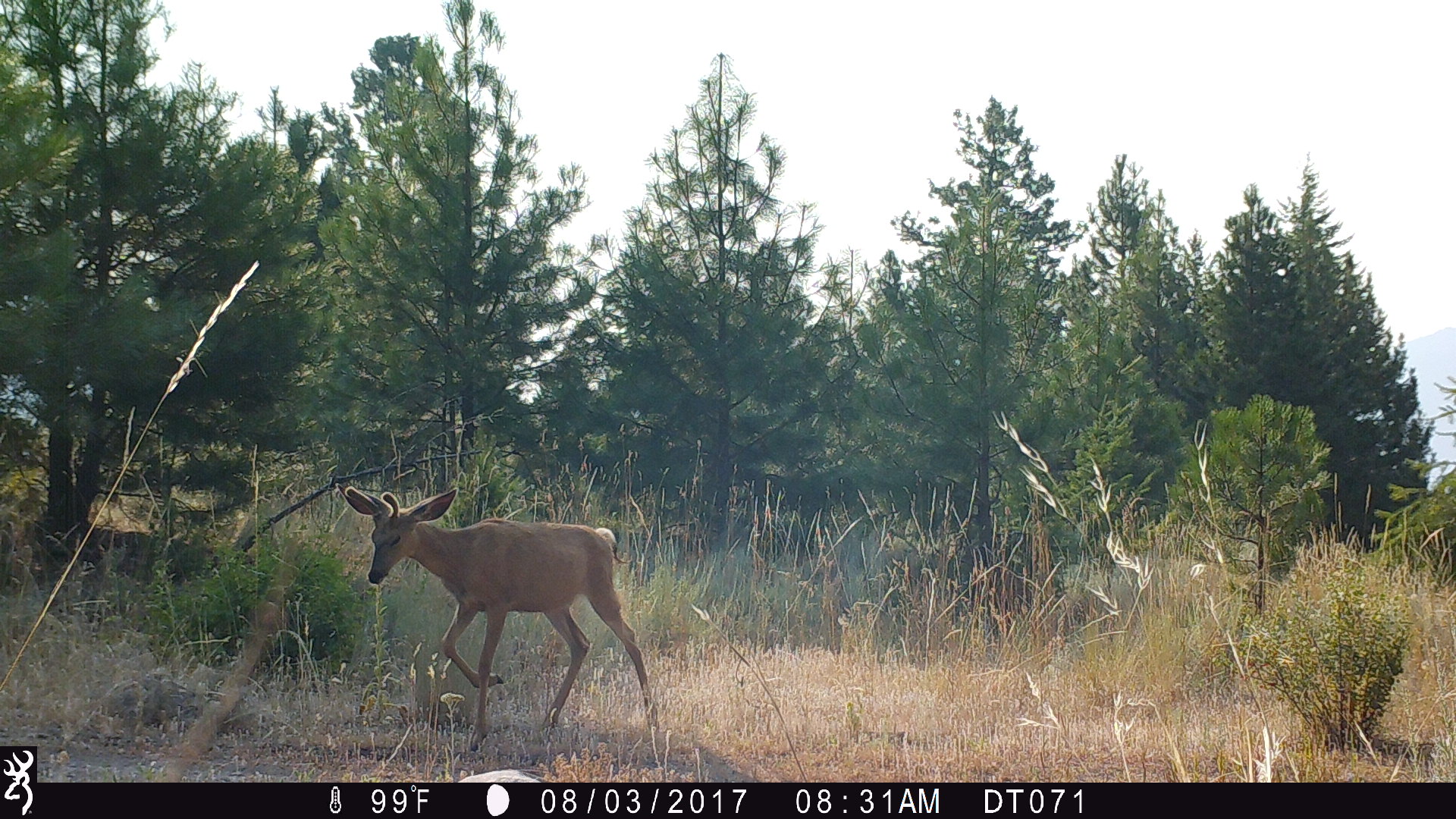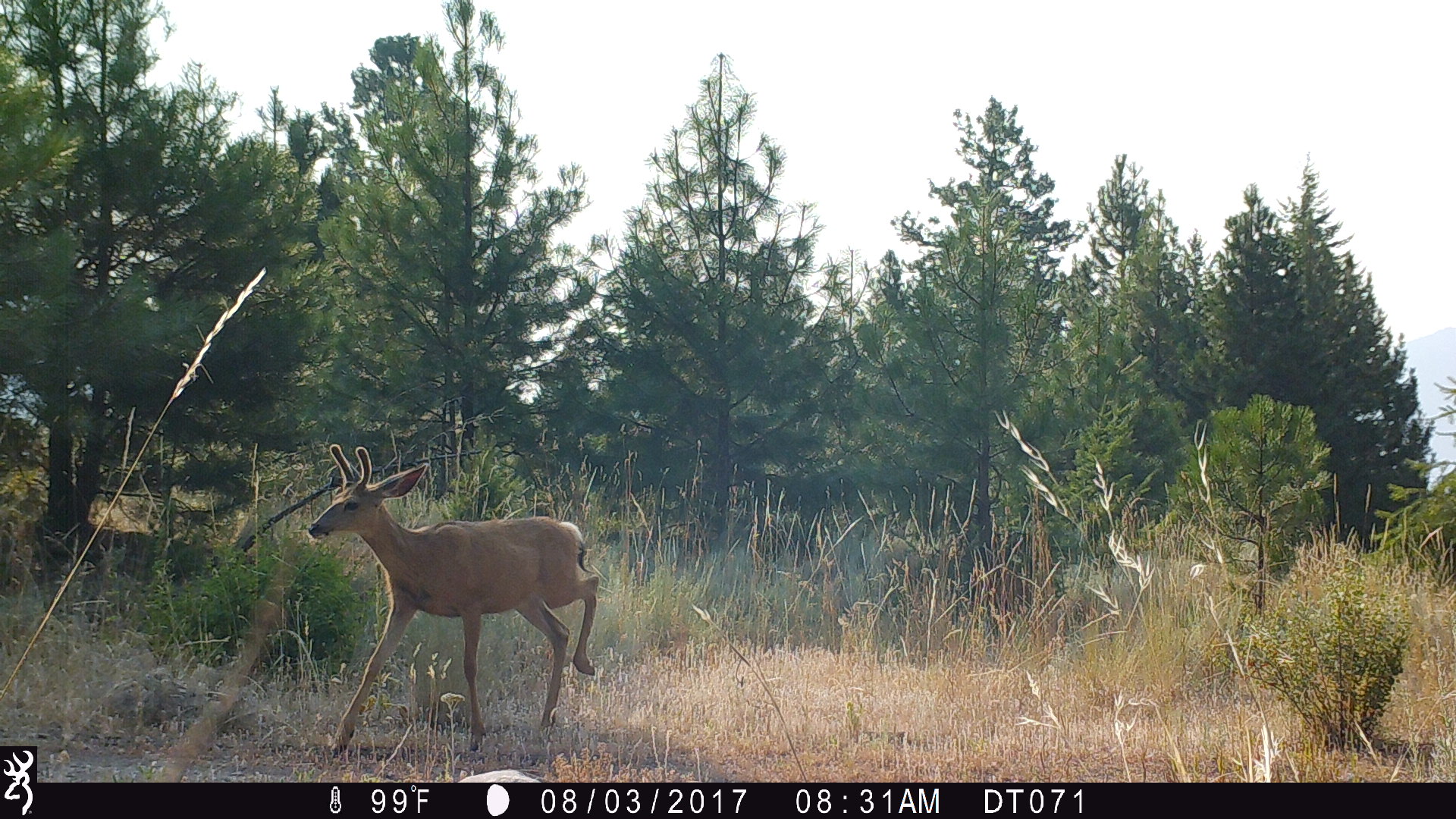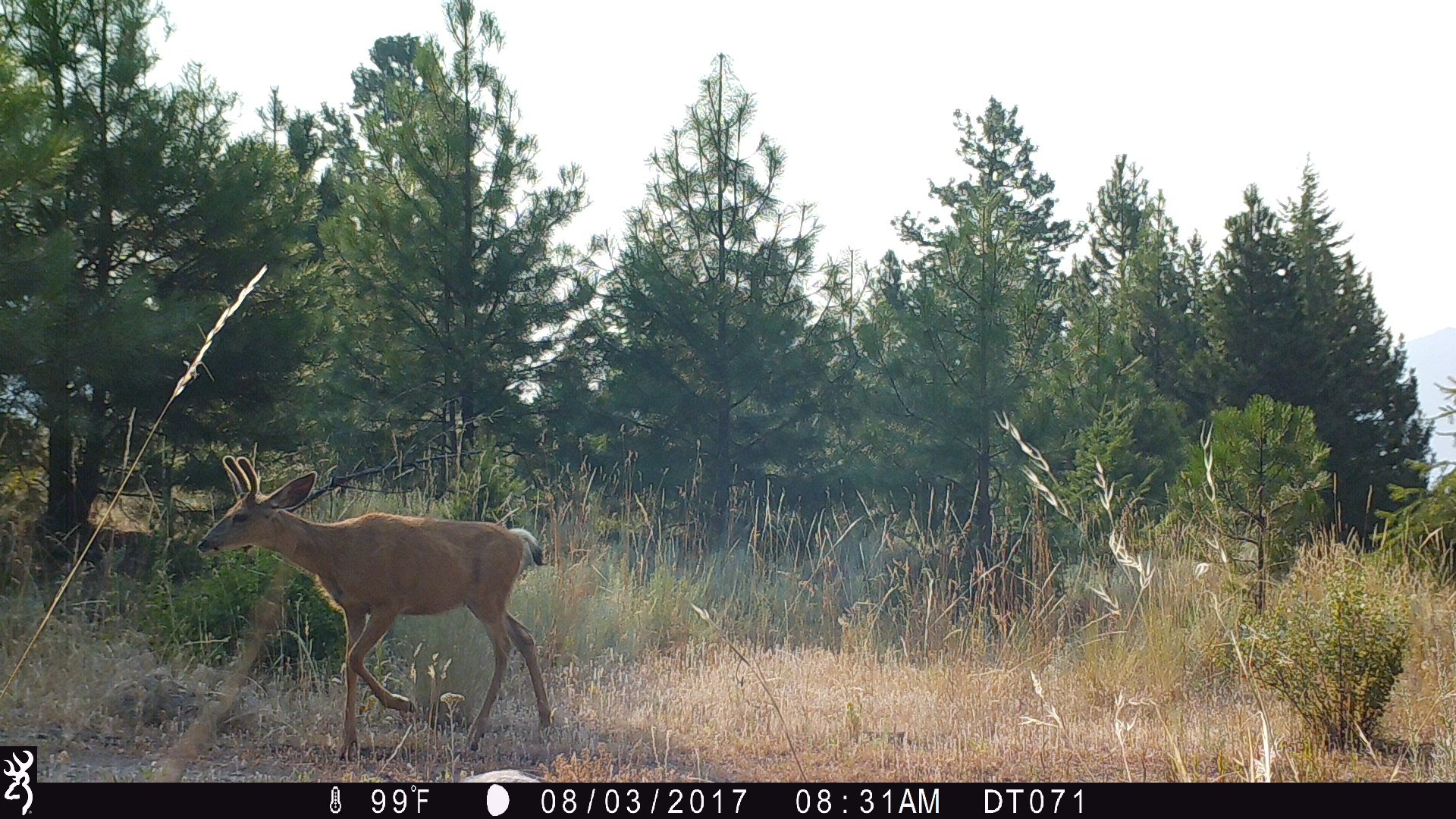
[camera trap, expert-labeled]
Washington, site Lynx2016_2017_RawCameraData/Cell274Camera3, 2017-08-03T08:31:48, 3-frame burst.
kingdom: Animalia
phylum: Chordata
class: Mammalia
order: Artiodactyla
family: Cervidae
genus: Odocoileus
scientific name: Odocoileus hemionus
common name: mule deer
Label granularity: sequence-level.